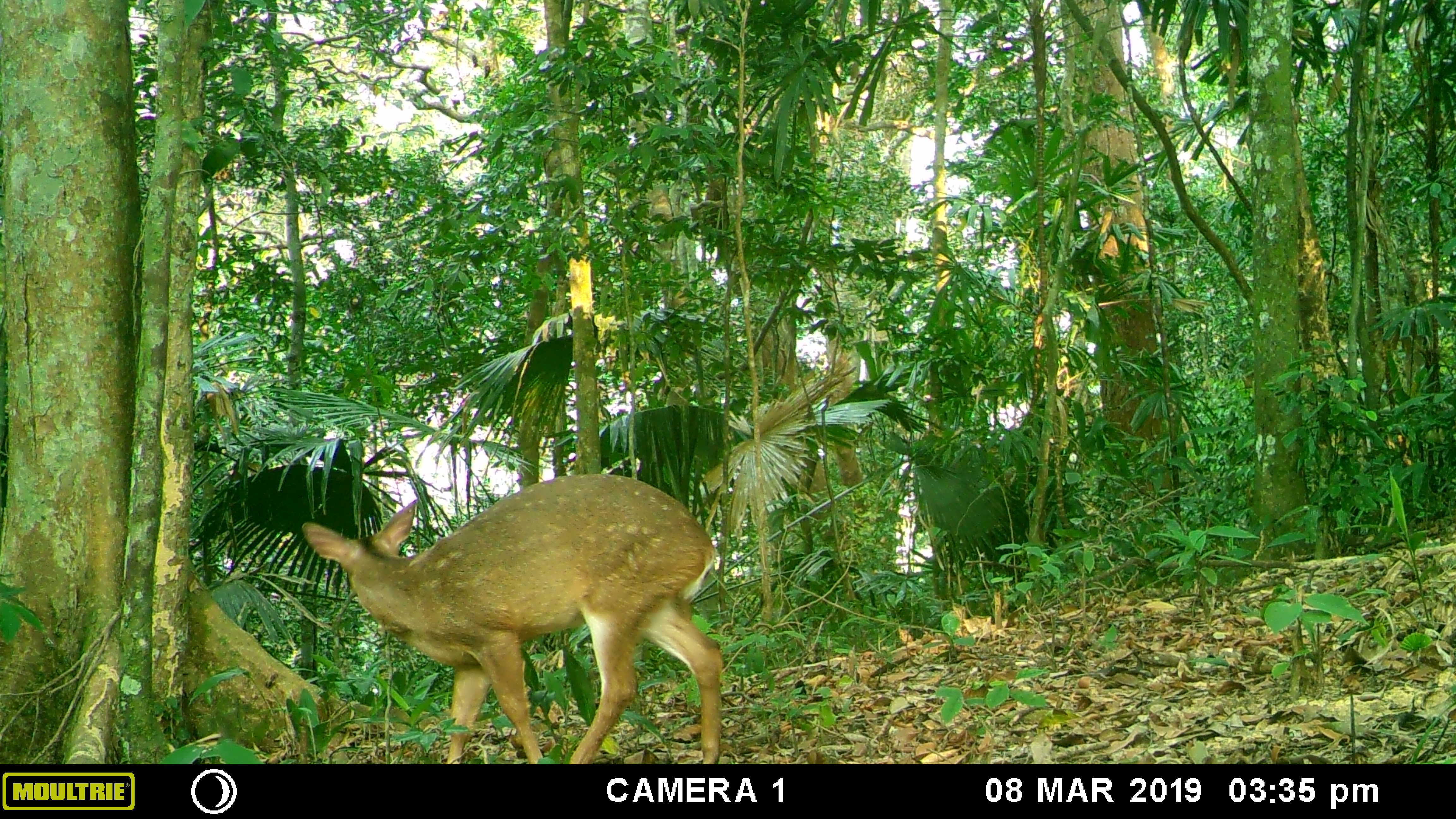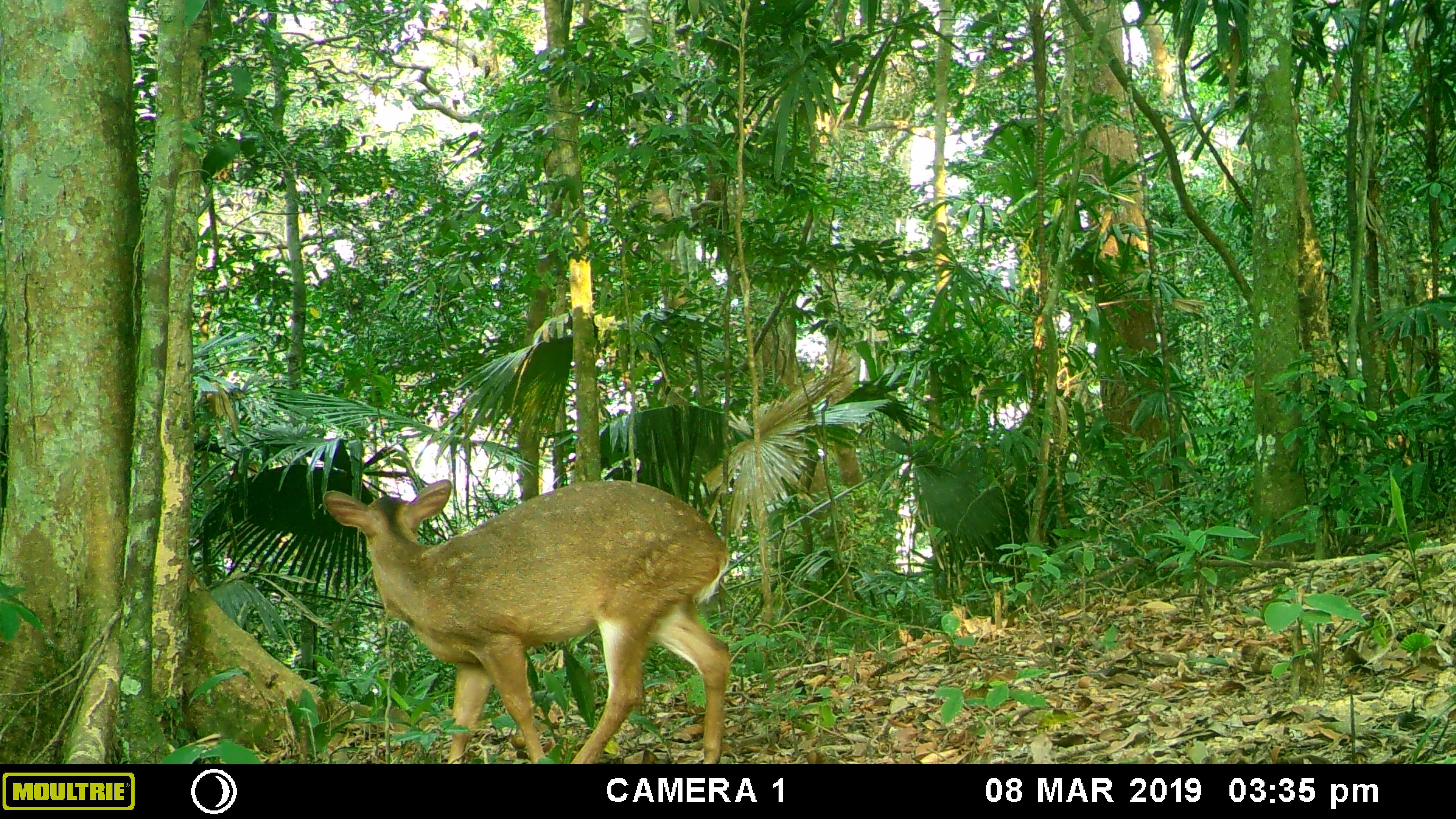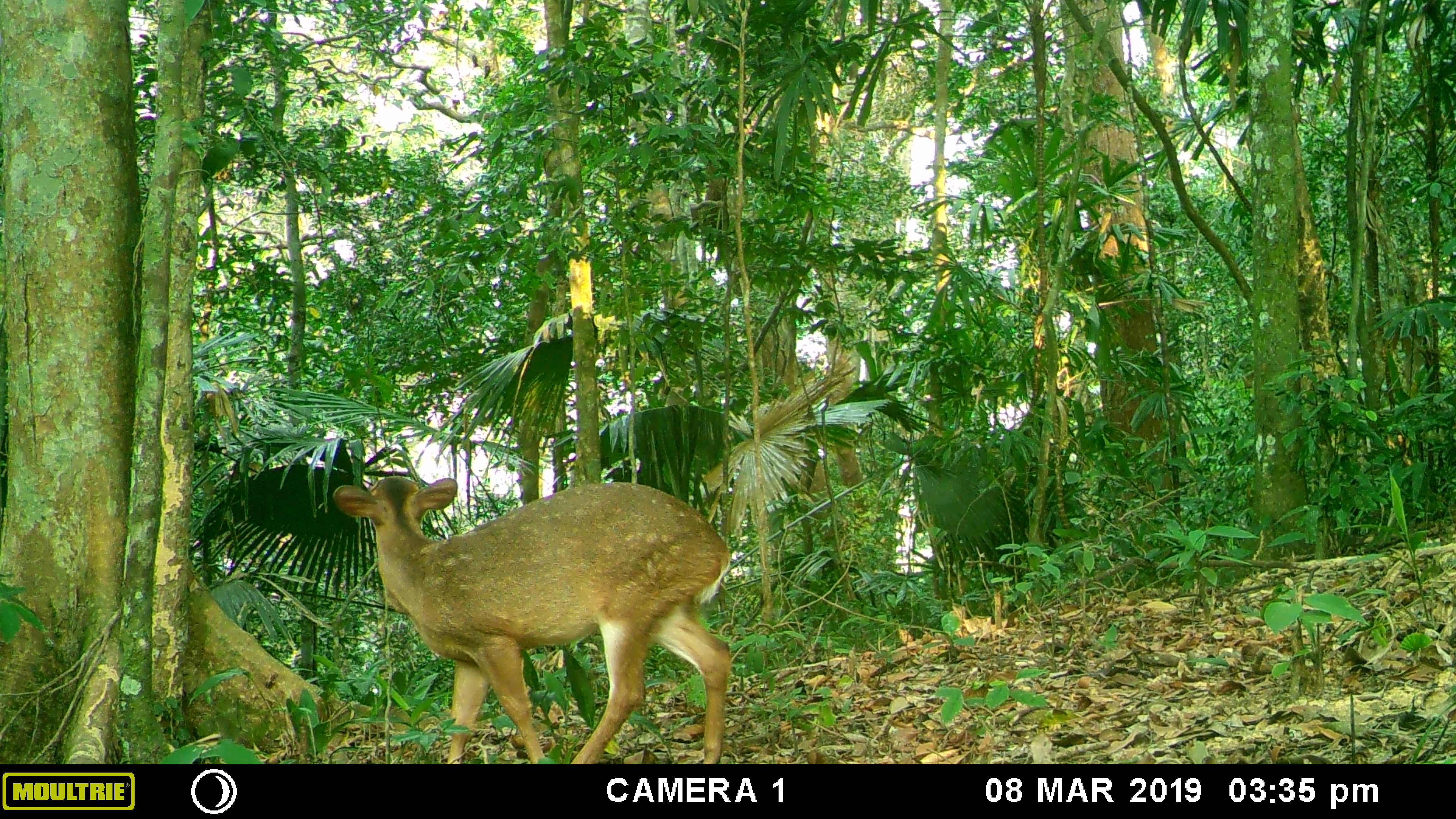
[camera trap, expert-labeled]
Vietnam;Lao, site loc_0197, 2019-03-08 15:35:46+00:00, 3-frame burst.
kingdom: Animalia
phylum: Chordata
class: Mammalia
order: Artiodactyla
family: Cervidae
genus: Muntiacus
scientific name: Muntiacus vuquangensis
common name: large-antlered muntjac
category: large antlered muntjac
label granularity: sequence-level